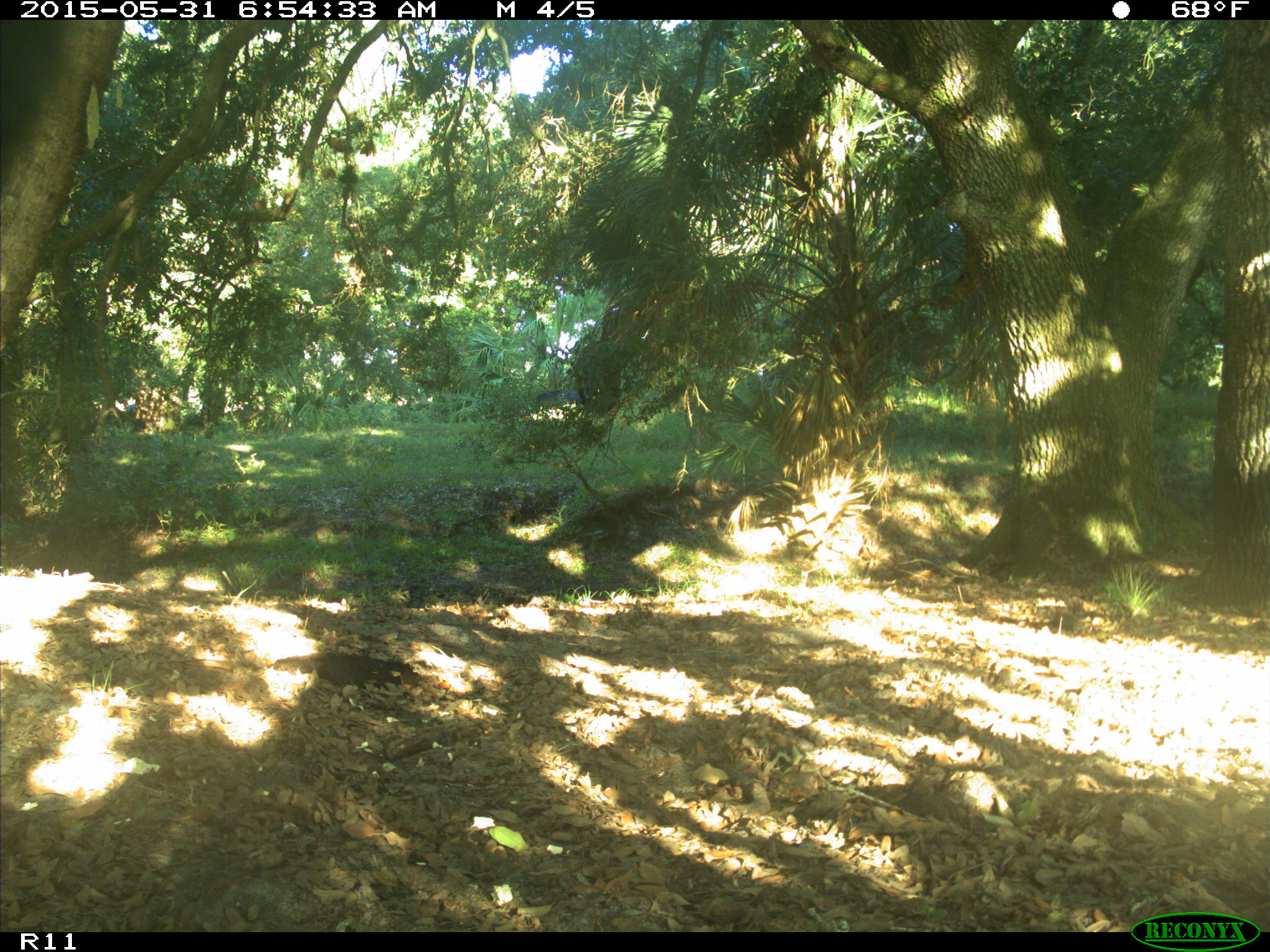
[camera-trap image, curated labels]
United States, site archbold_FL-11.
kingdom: Animalia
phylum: Chordata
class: Mammalia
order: Artiodactyla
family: Bovidae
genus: Bos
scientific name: Bos taurus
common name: domestic cow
Bos taurus (domestic cow).